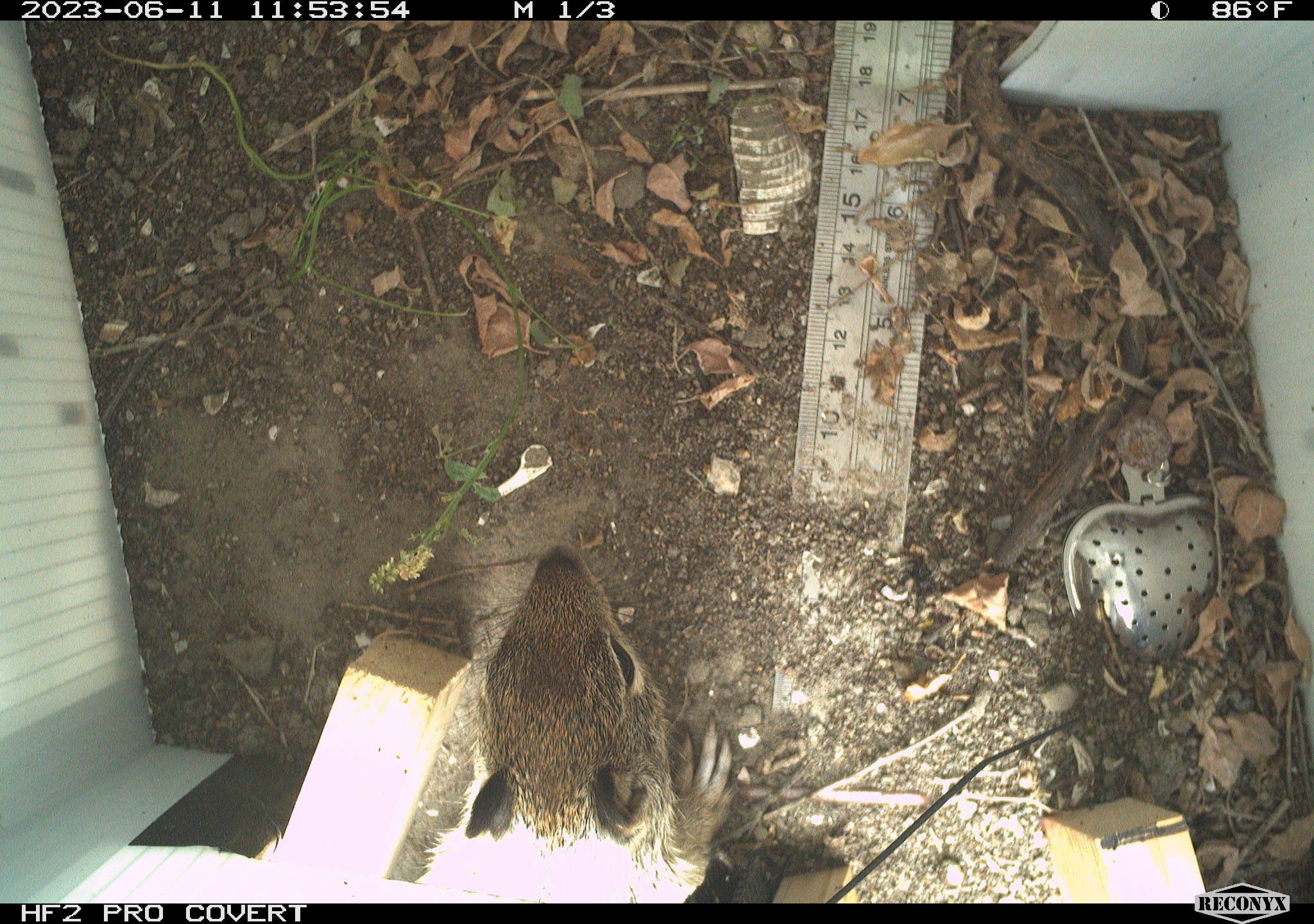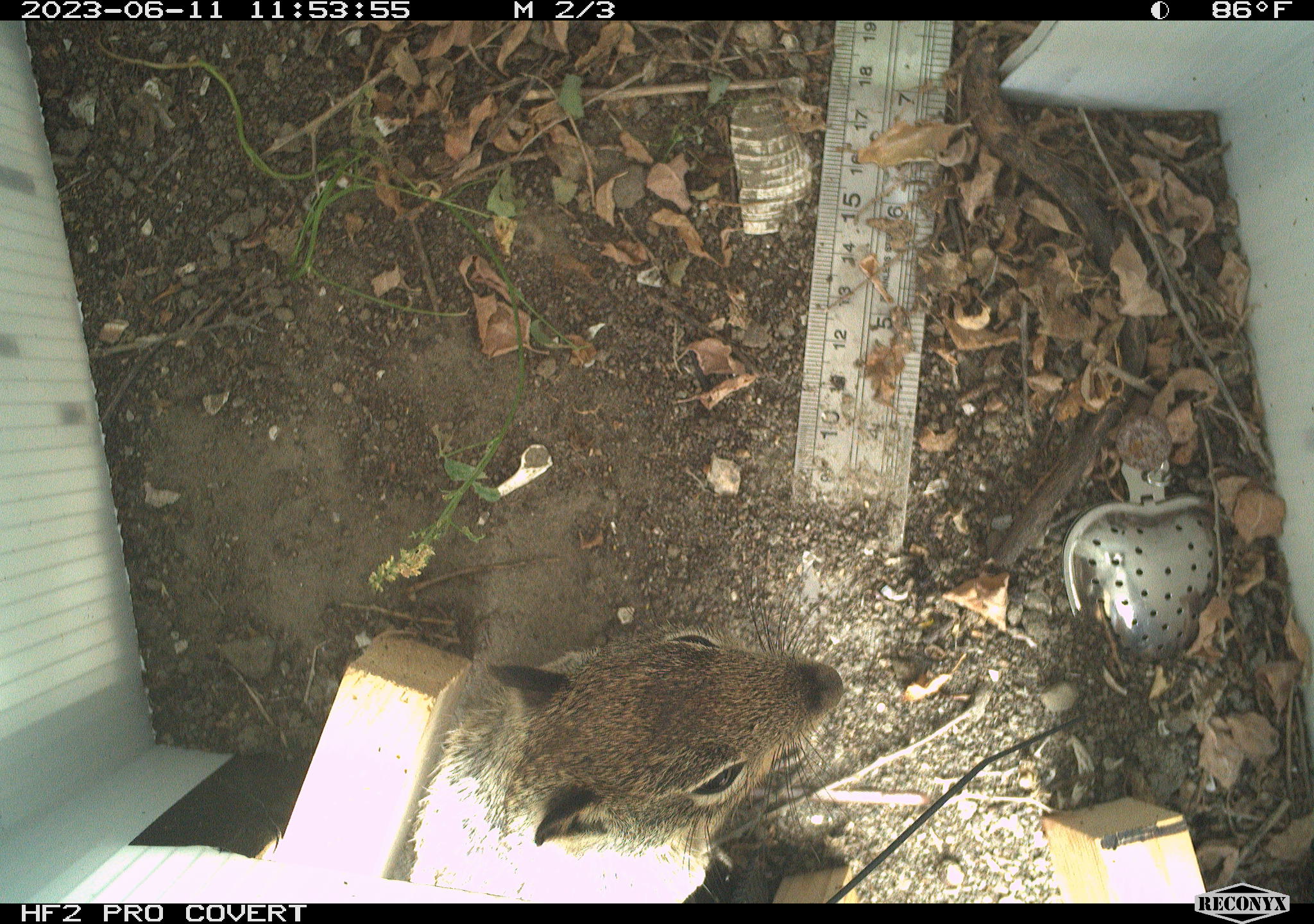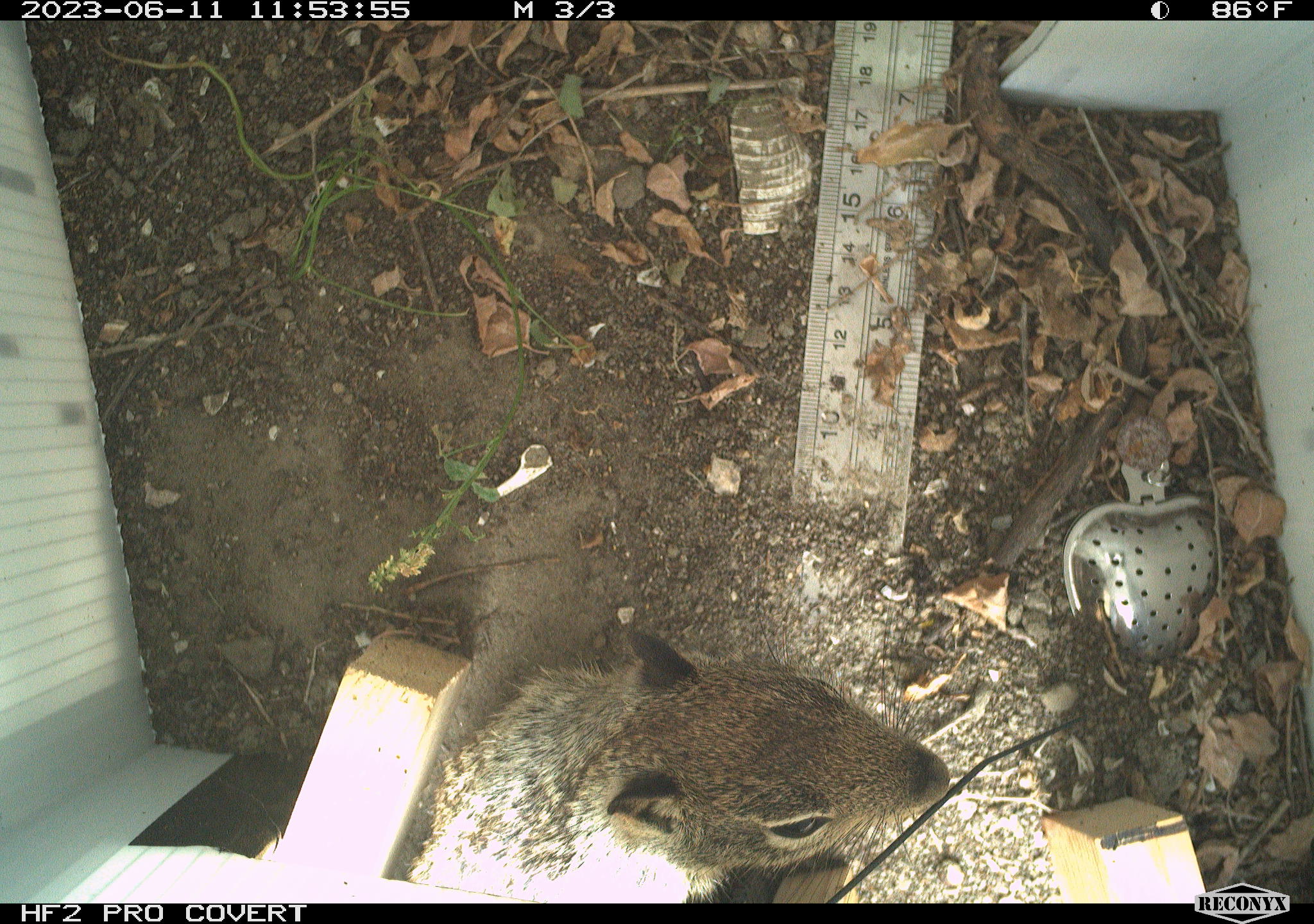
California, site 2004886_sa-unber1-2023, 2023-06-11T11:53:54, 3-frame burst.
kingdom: Animalia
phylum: Chordata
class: Mammalia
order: Rodentia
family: Sciuridae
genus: Otospermophilus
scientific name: Otospermophilus beecheyi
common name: california ground squirrel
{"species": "california ground squirrel (Otospermophilus beecheyi)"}